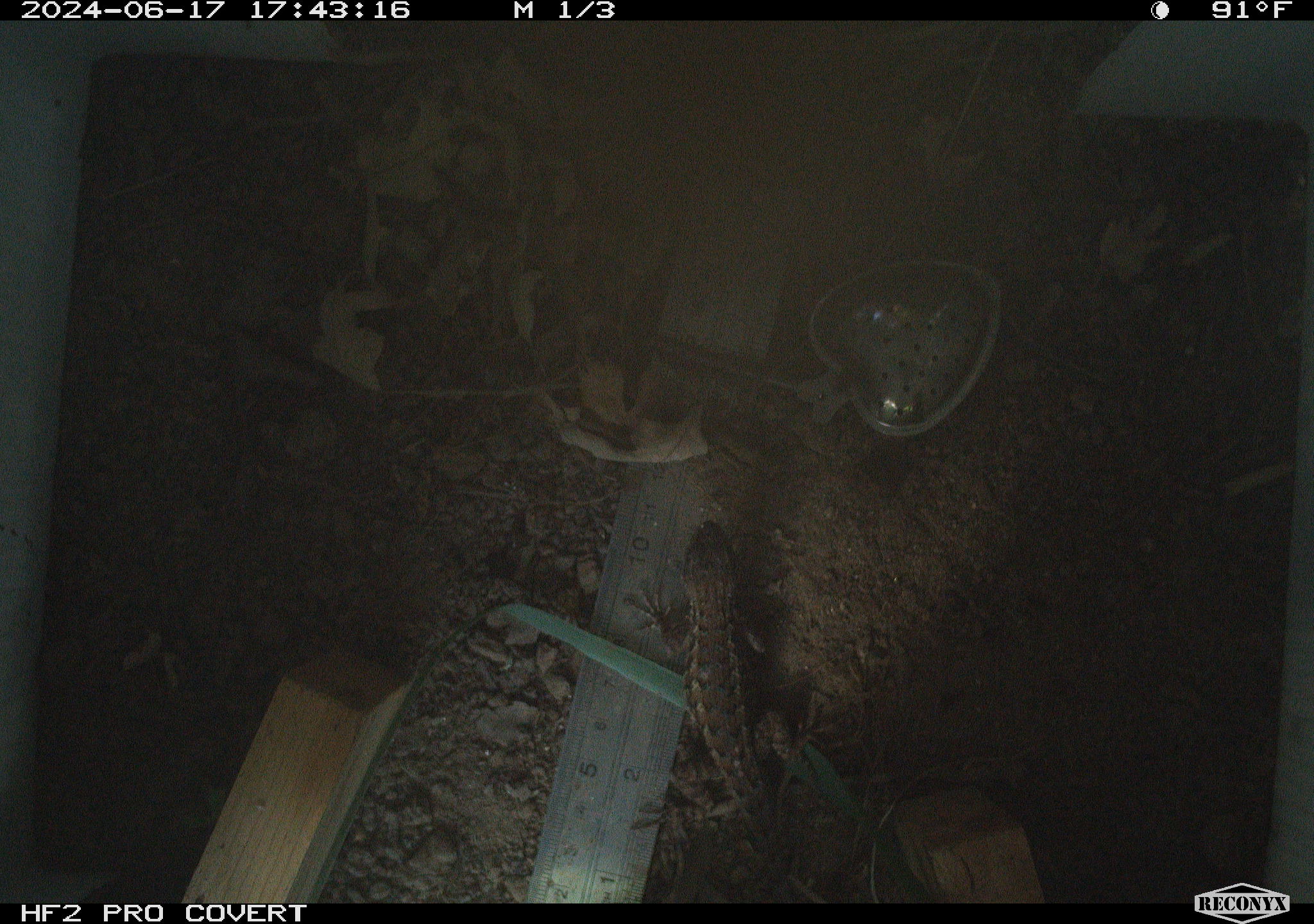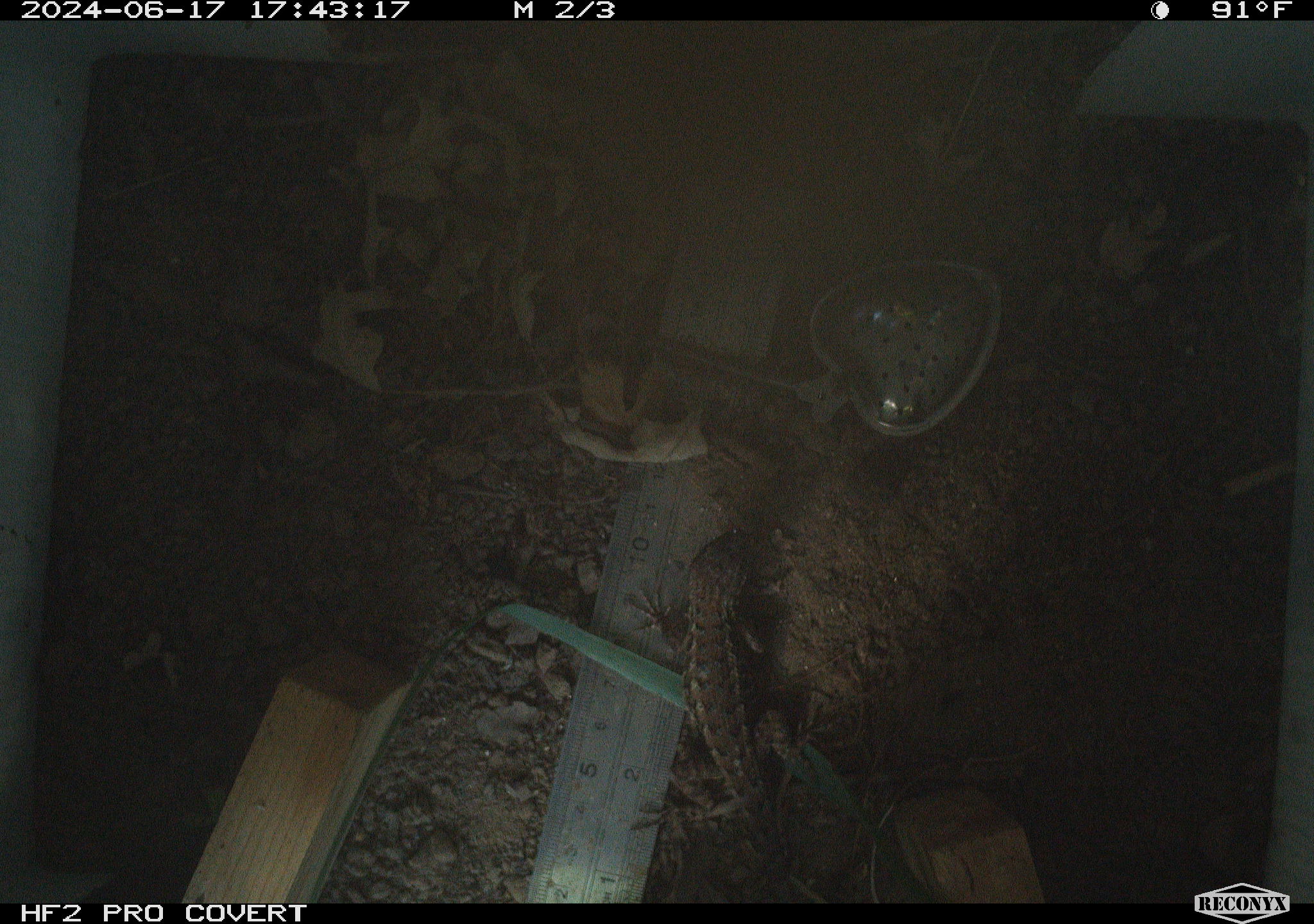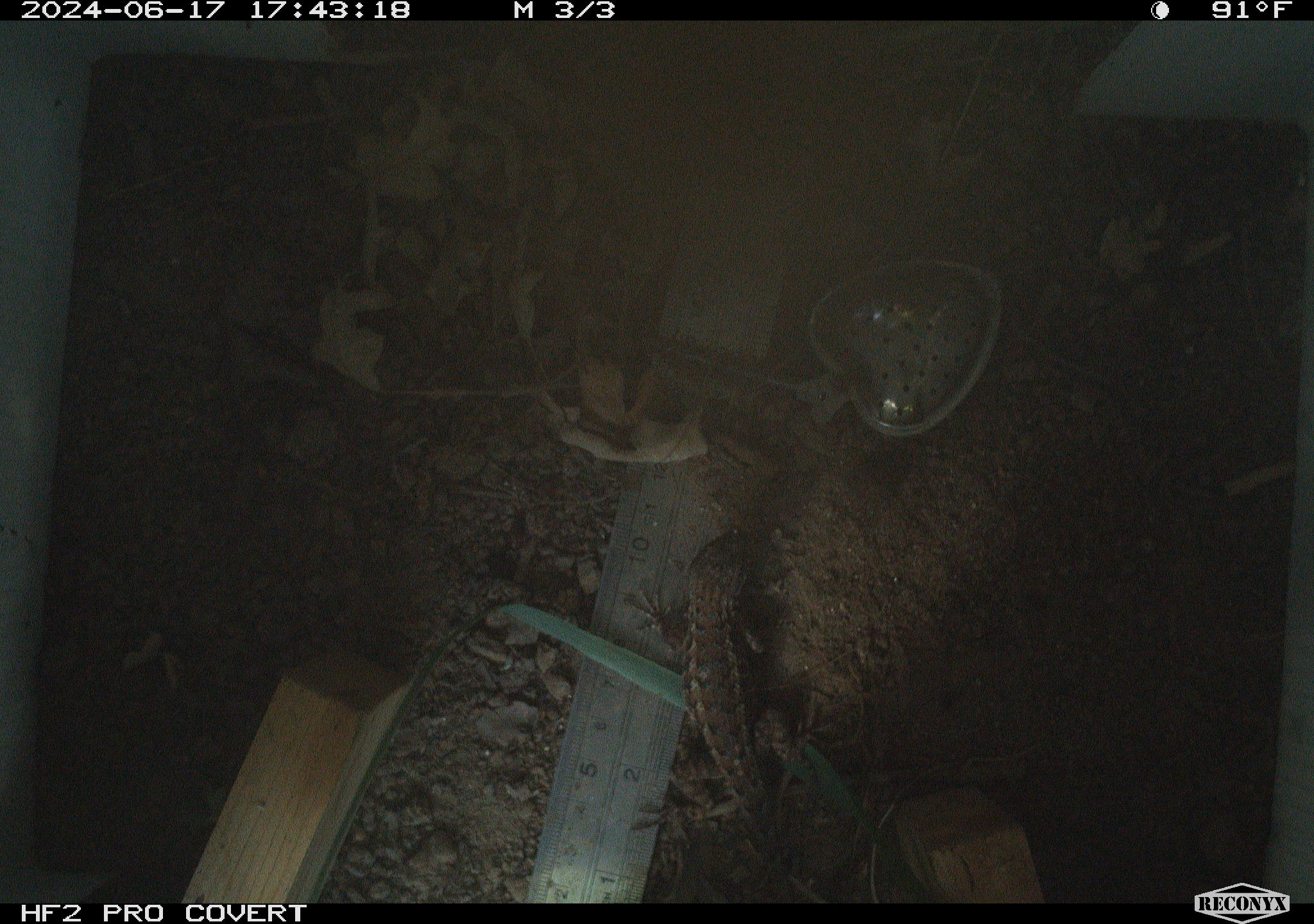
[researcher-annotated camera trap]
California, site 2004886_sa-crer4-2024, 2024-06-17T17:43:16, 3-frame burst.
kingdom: Animalia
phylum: Chordata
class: Reptilia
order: Squamata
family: Phrynosomatidae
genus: Sceloporus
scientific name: Sceloporus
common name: spiny lizards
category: sceloporus species